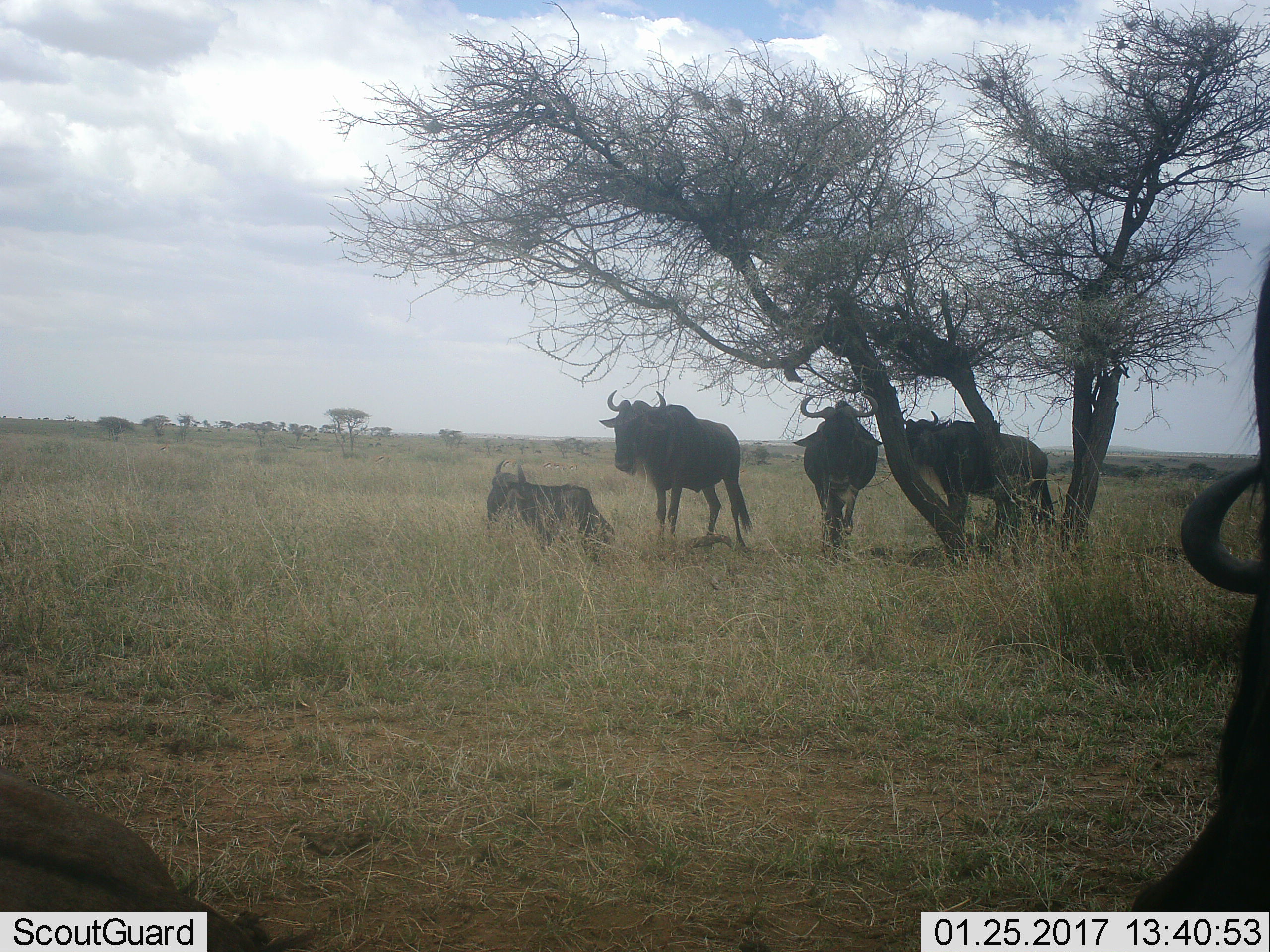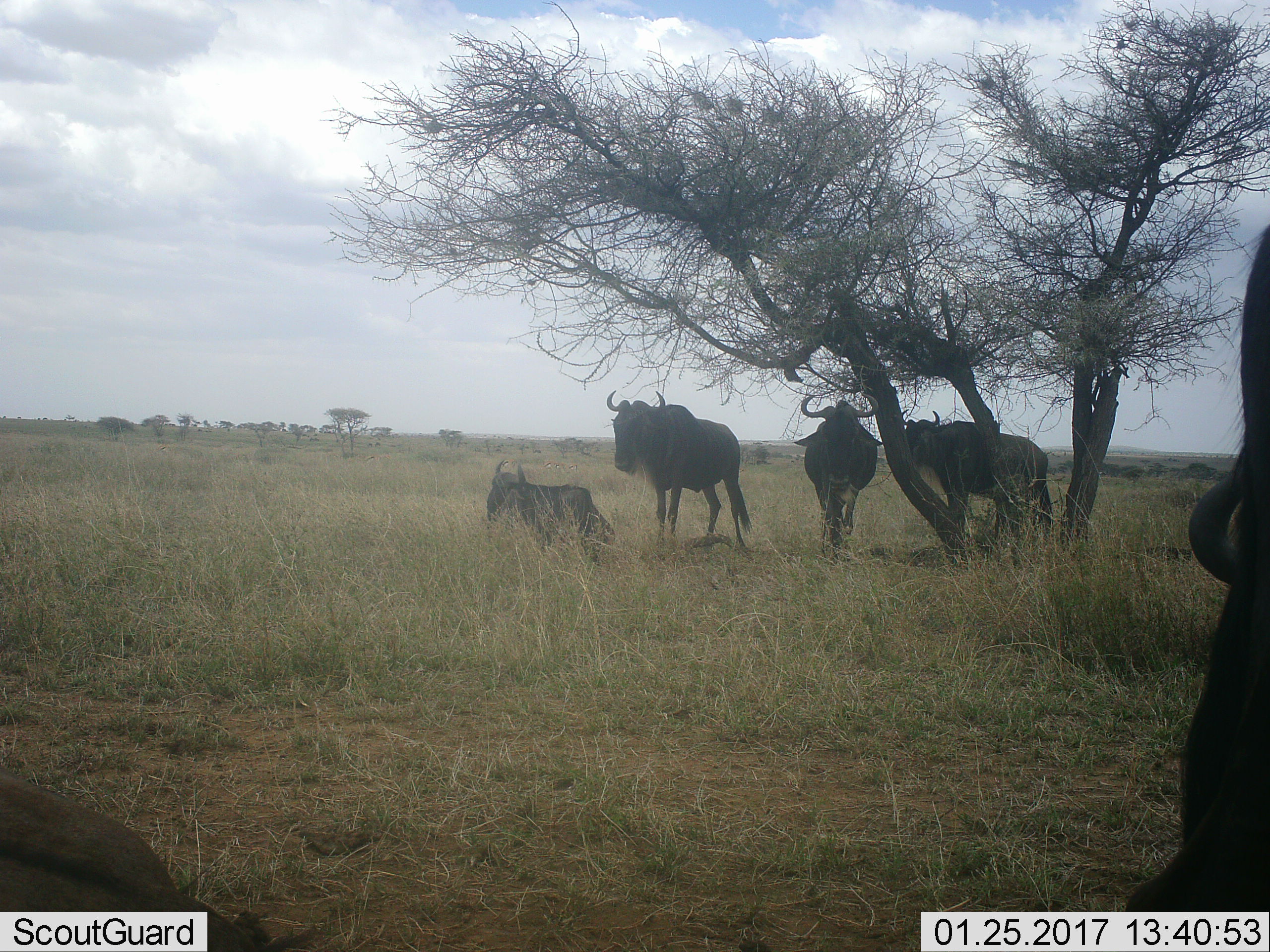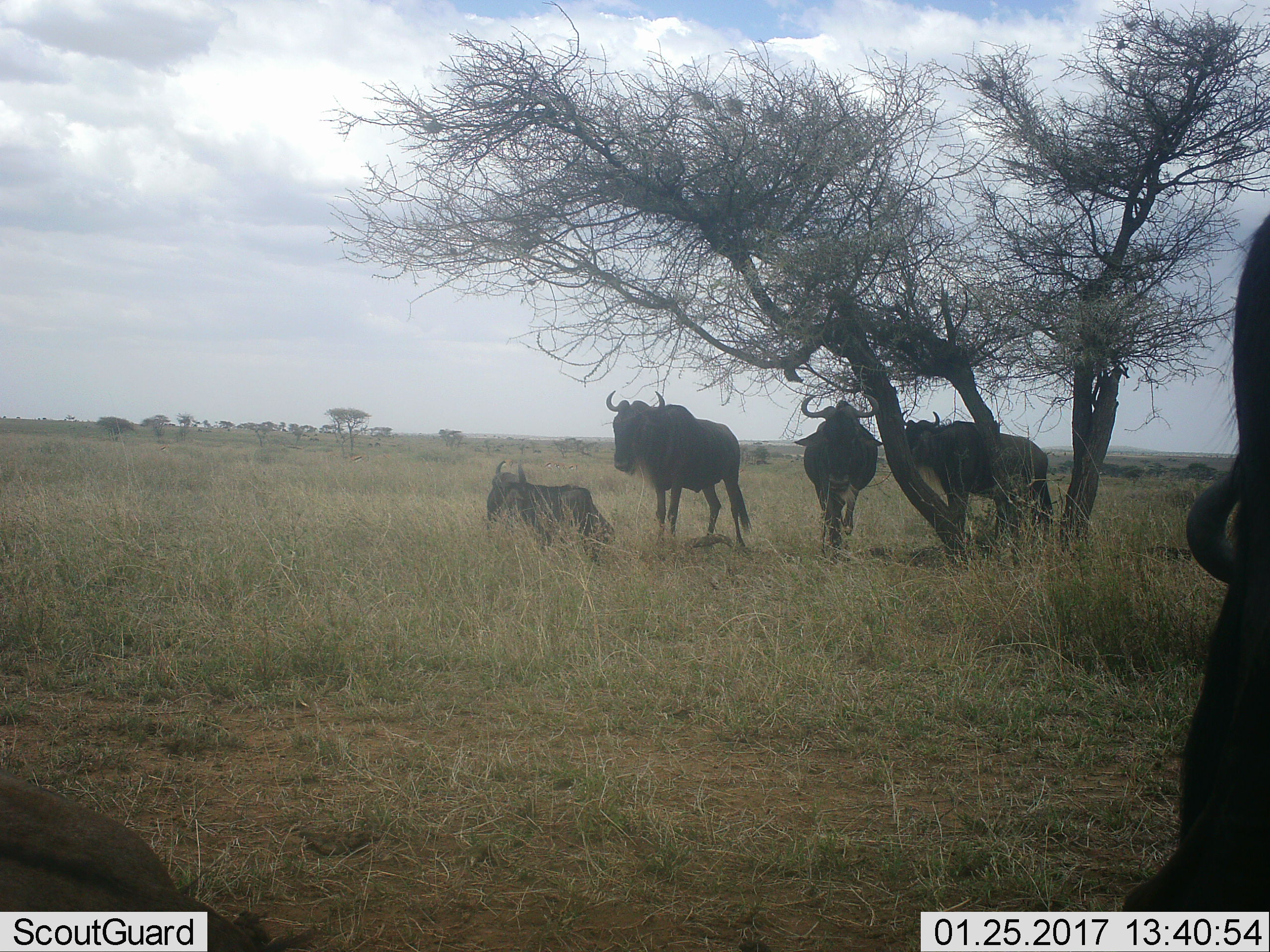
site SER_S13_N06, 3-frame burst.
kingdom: Animalia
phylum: Chordata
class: Mammalia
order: Artiodactyla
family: Bovidae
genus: Connochaetes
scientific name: Connochaetes taurinus taurinus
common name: blue wildebeest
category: wildebeestblue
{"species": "wildebeestblue (blue wildebeest) (Connochaetes taurinus taurinus)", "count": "6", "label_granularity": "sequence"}